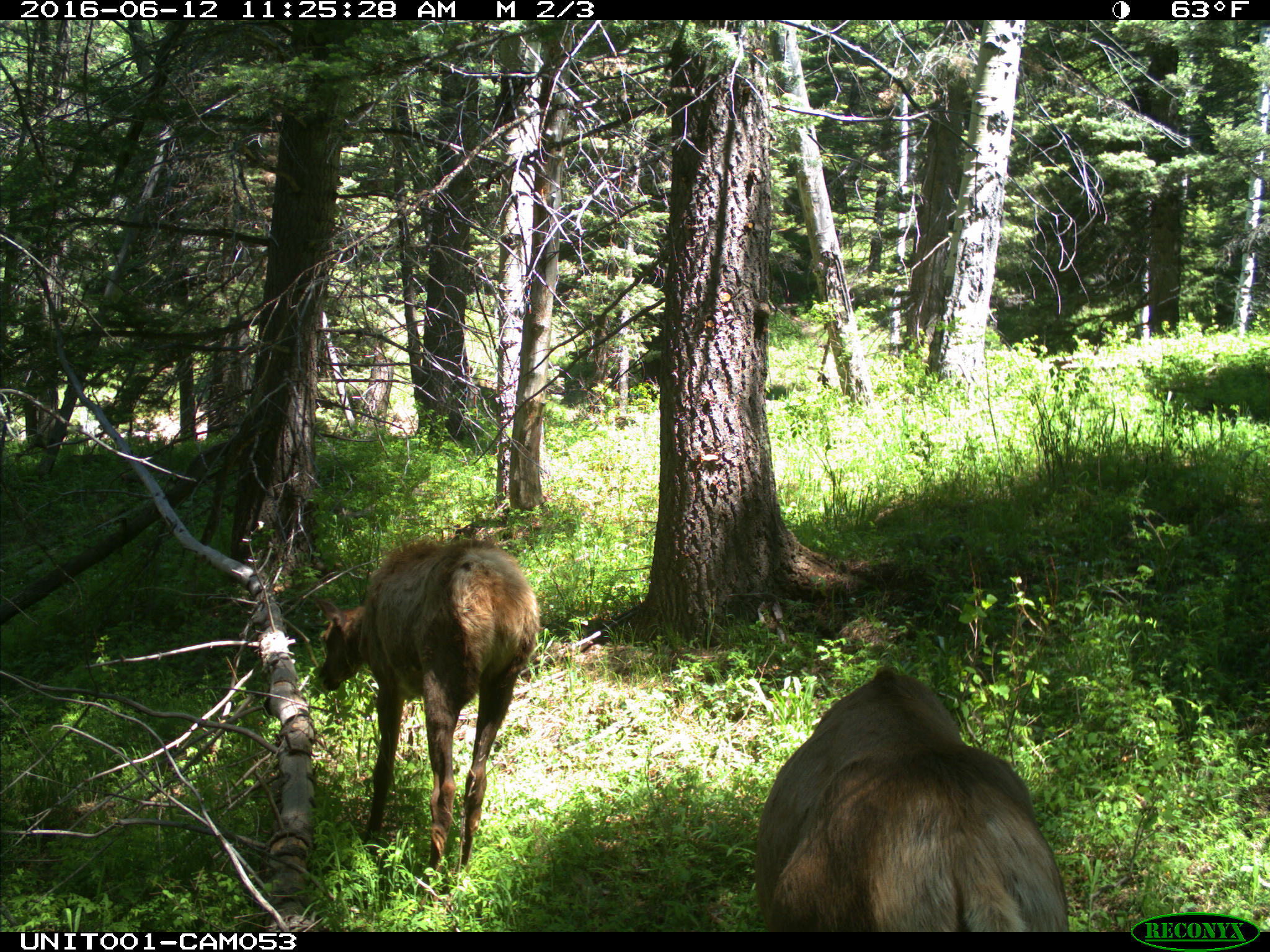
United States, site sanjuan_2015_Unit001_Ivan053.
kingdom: Animalia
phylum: Chordata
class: Mammalia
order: Artiodactyla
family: Cervidae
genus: Cervus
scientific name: Cervus elaphus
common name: red deer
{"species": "Cervus elaphus (red deer)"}